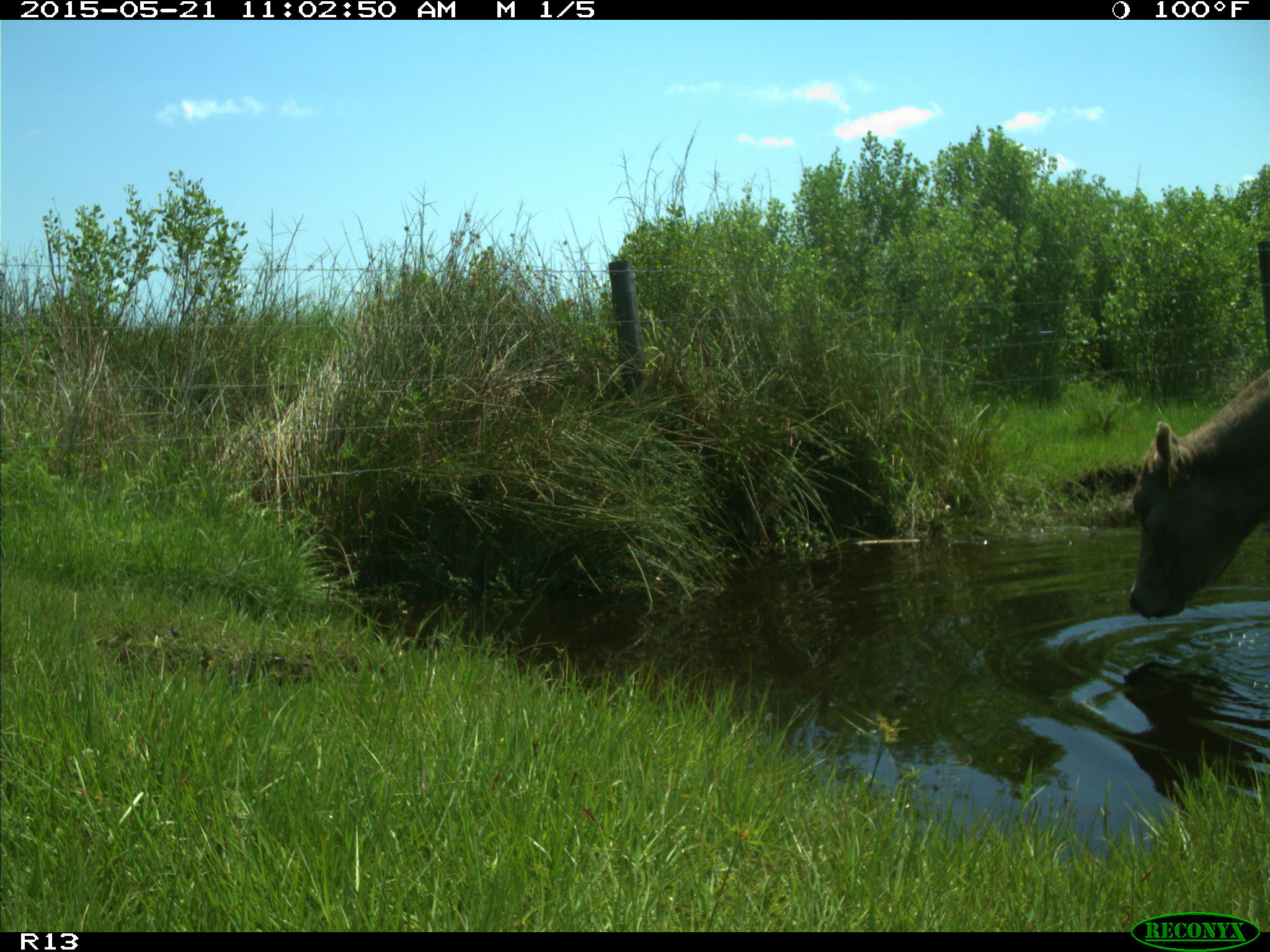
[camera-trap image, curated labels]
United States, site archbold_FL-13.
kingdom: Animalia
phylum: Chordata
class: Mammalia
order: Artiodactyla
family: Bovidae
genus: Bos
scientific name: Bos taurus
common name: domestic cow